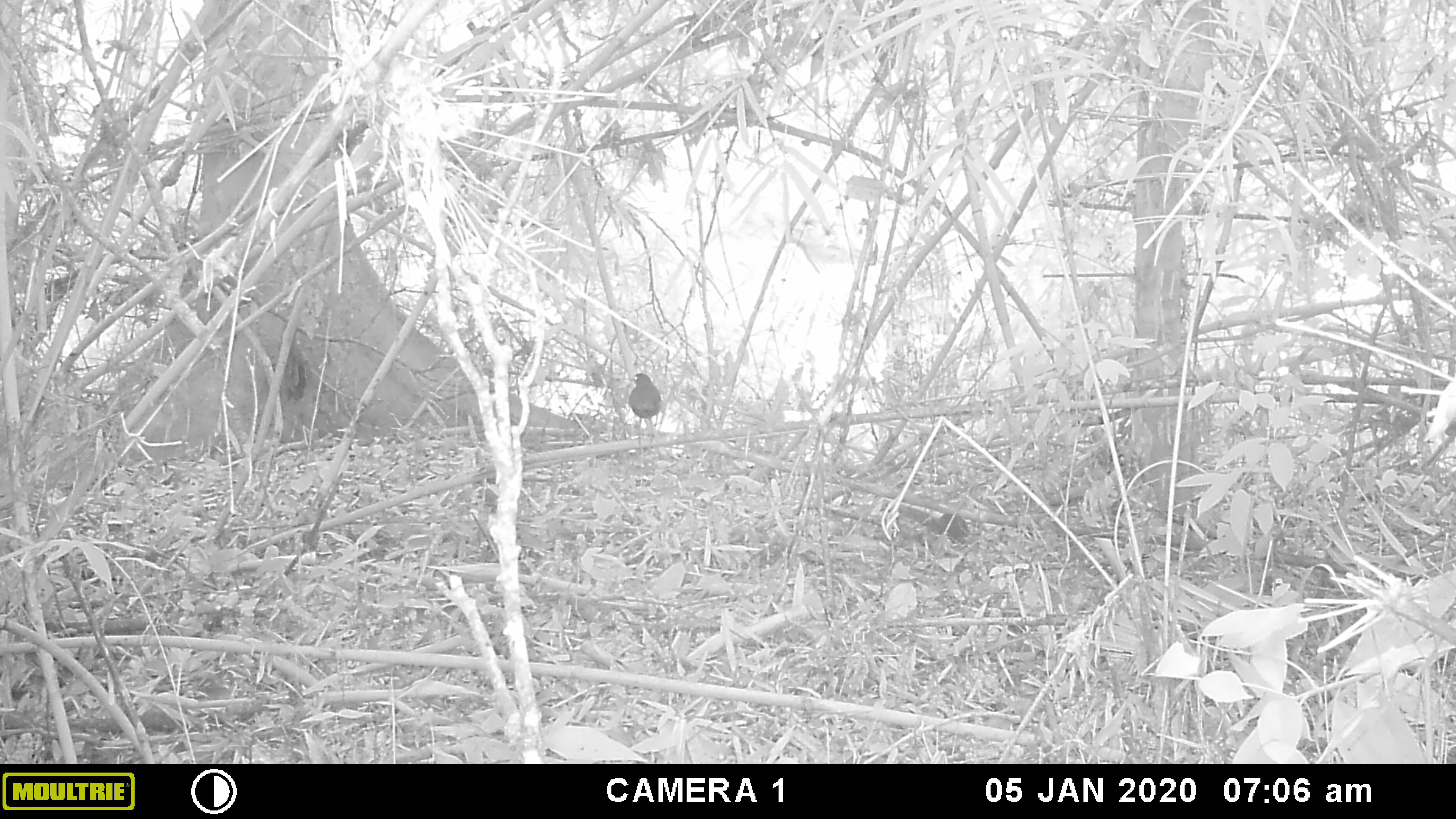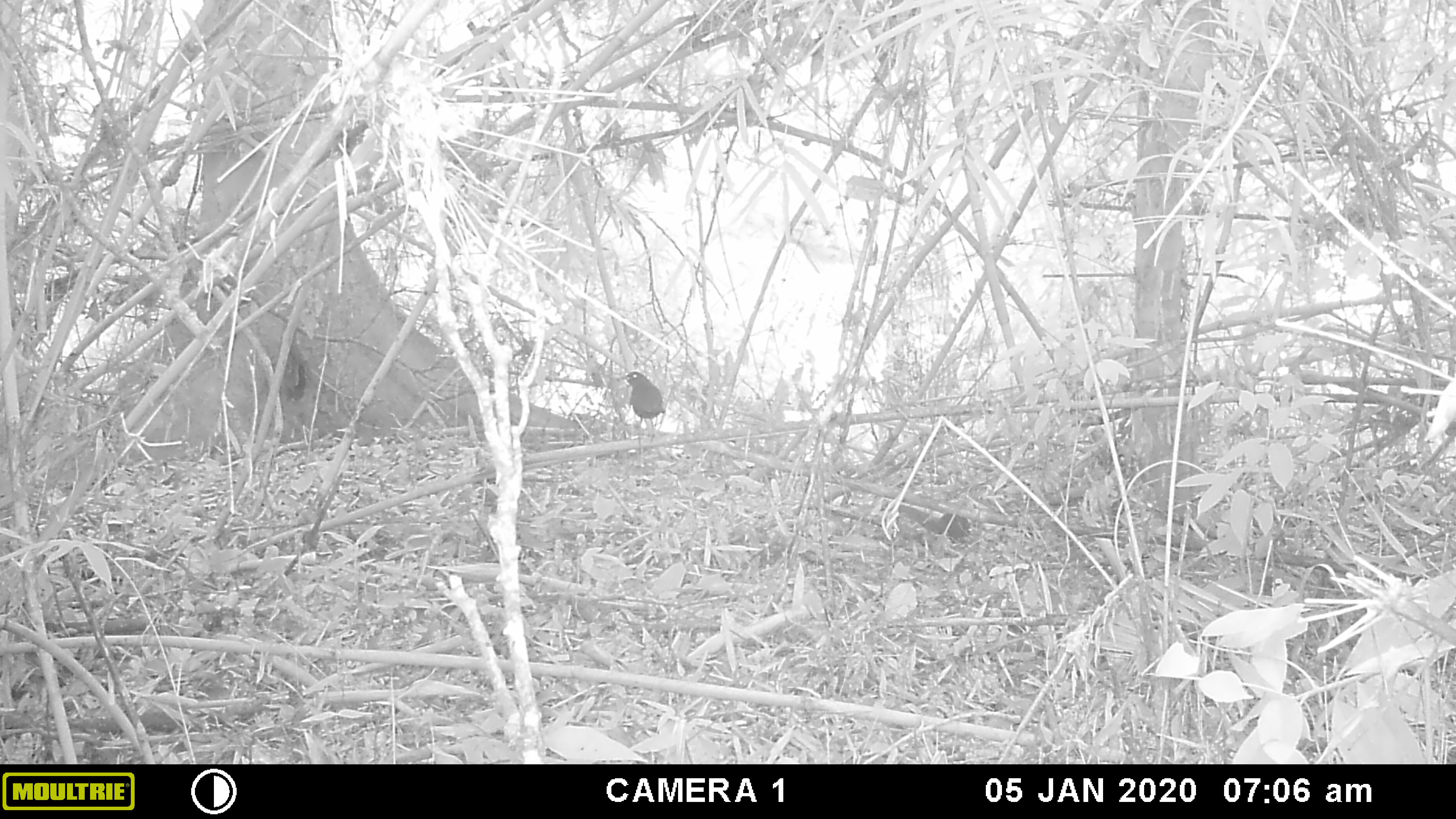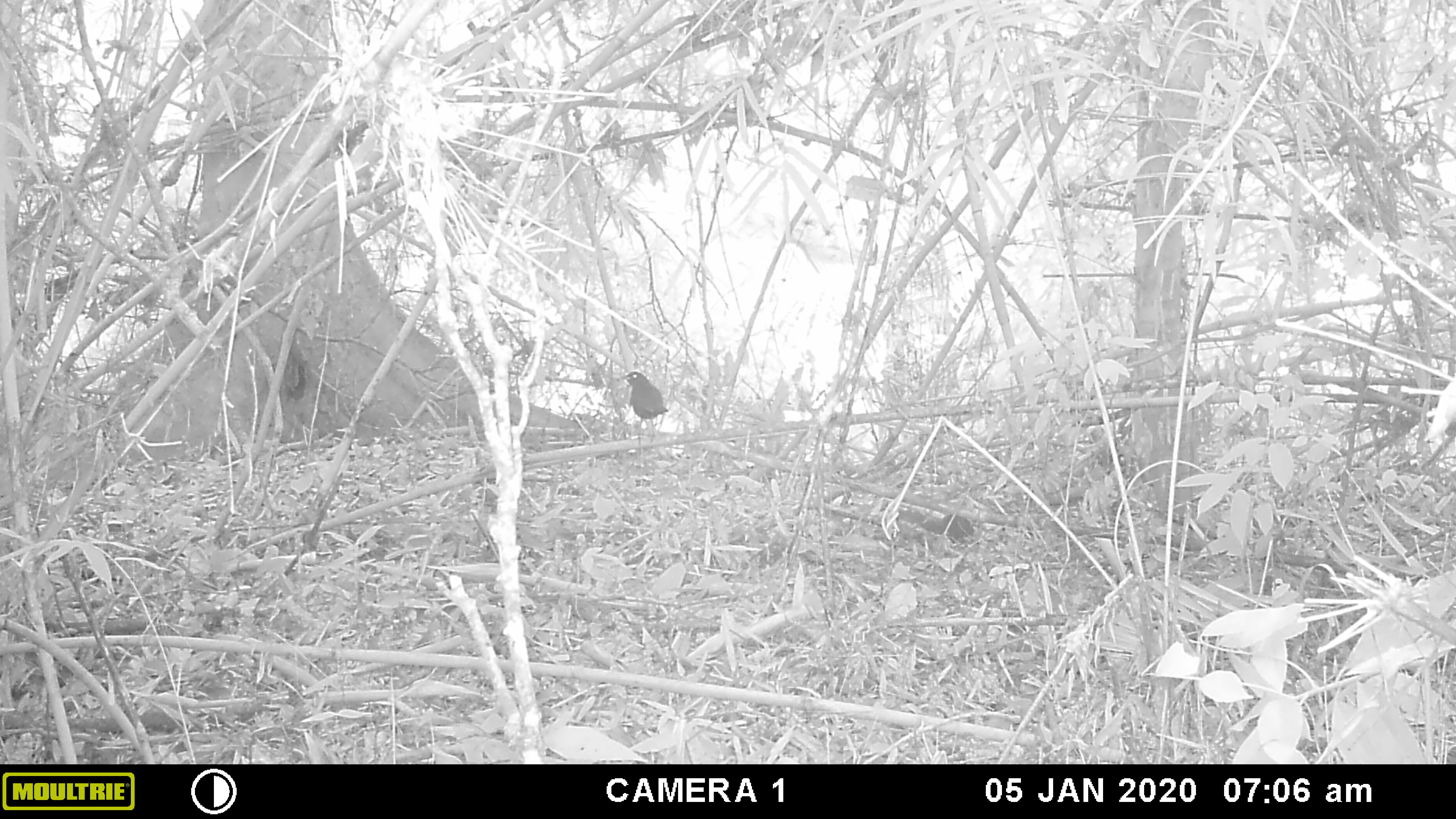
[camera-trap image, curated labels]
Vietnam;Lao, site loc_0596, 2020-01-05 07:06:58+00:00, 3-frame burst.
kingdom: Animalia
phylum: Chordata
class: Aves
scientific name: Aves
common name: bird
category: unidentified bird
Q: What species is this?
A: Unidentified bird (bird) (Aves).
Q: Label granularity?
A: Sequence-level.